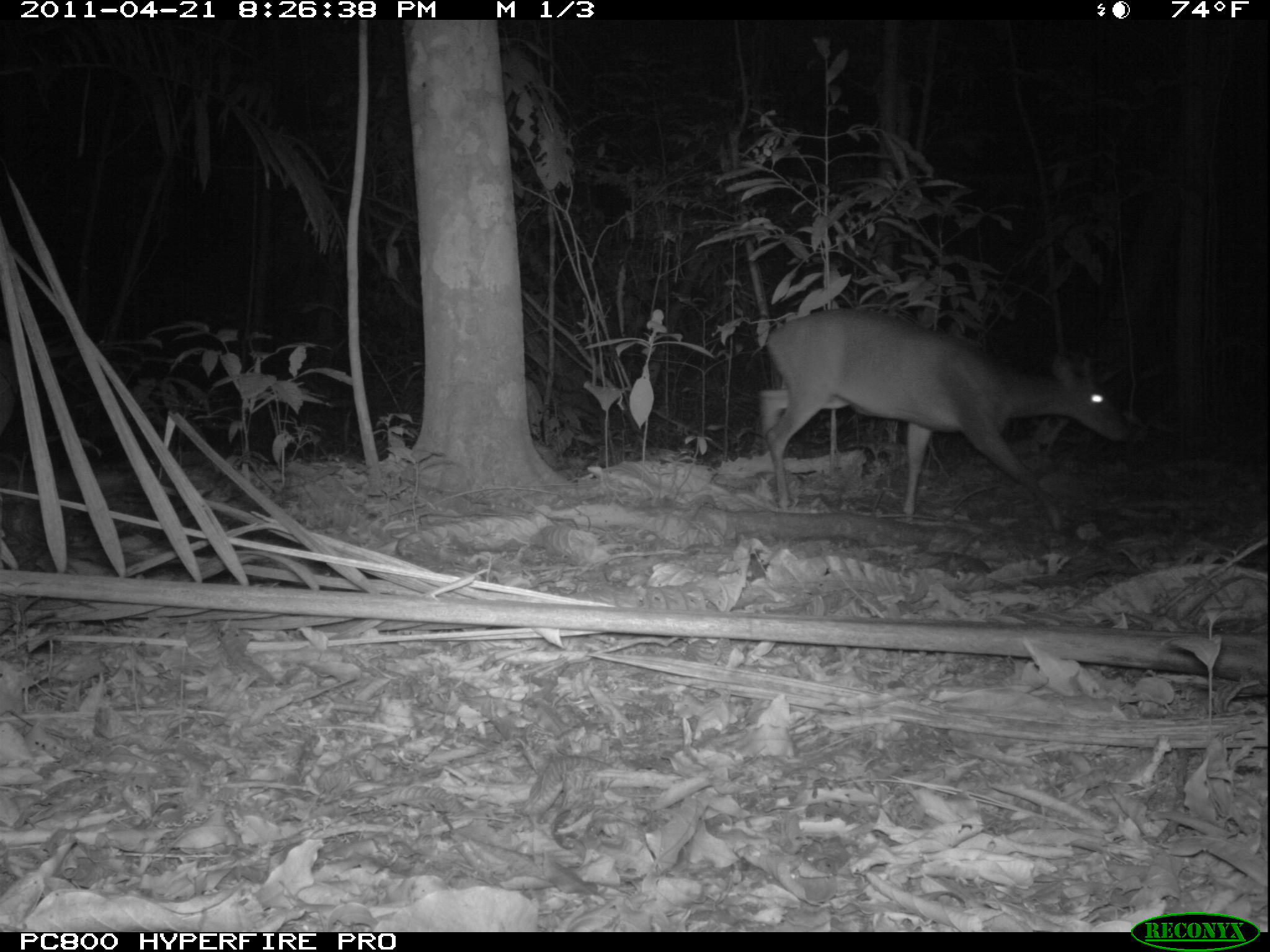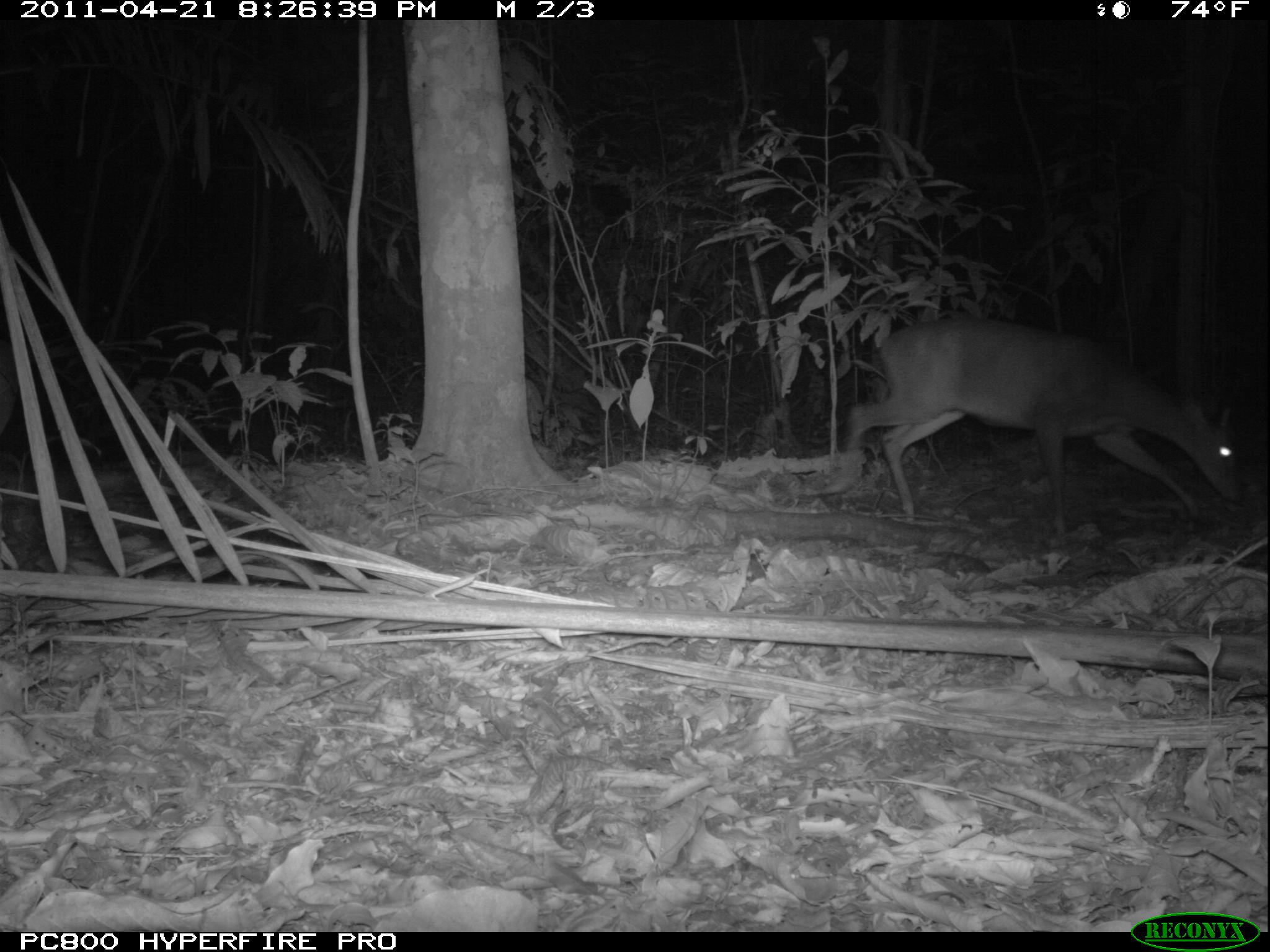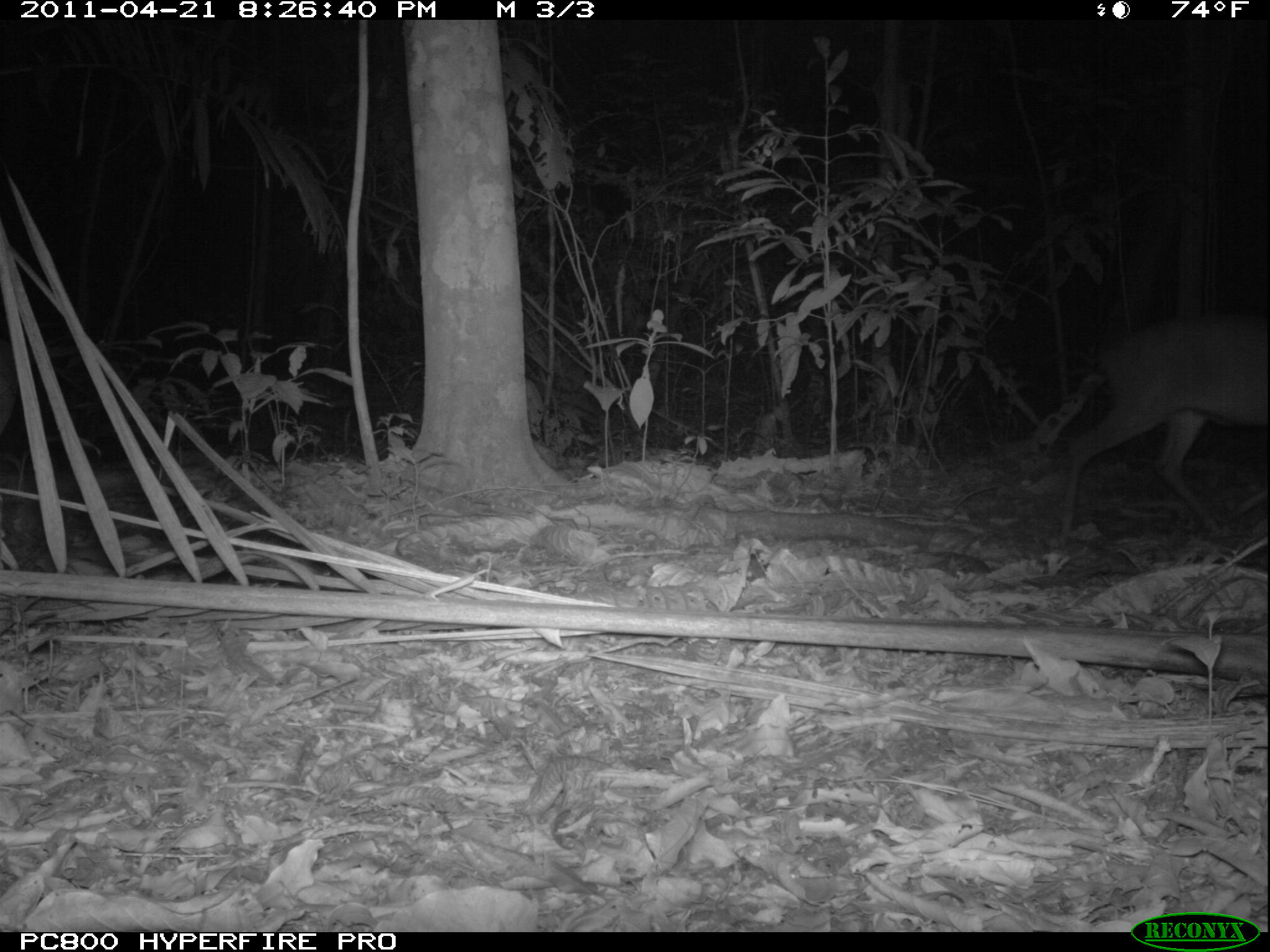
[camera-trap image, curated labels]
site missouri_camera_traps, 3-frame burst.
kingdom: Animalia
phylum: Chordata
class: Mammalia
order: Artiodactyla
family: Cervidae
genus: Mazama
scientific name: Mazama americana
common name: red brocket deer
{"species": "red brocket deer (Mazama americana)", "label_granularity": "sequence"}